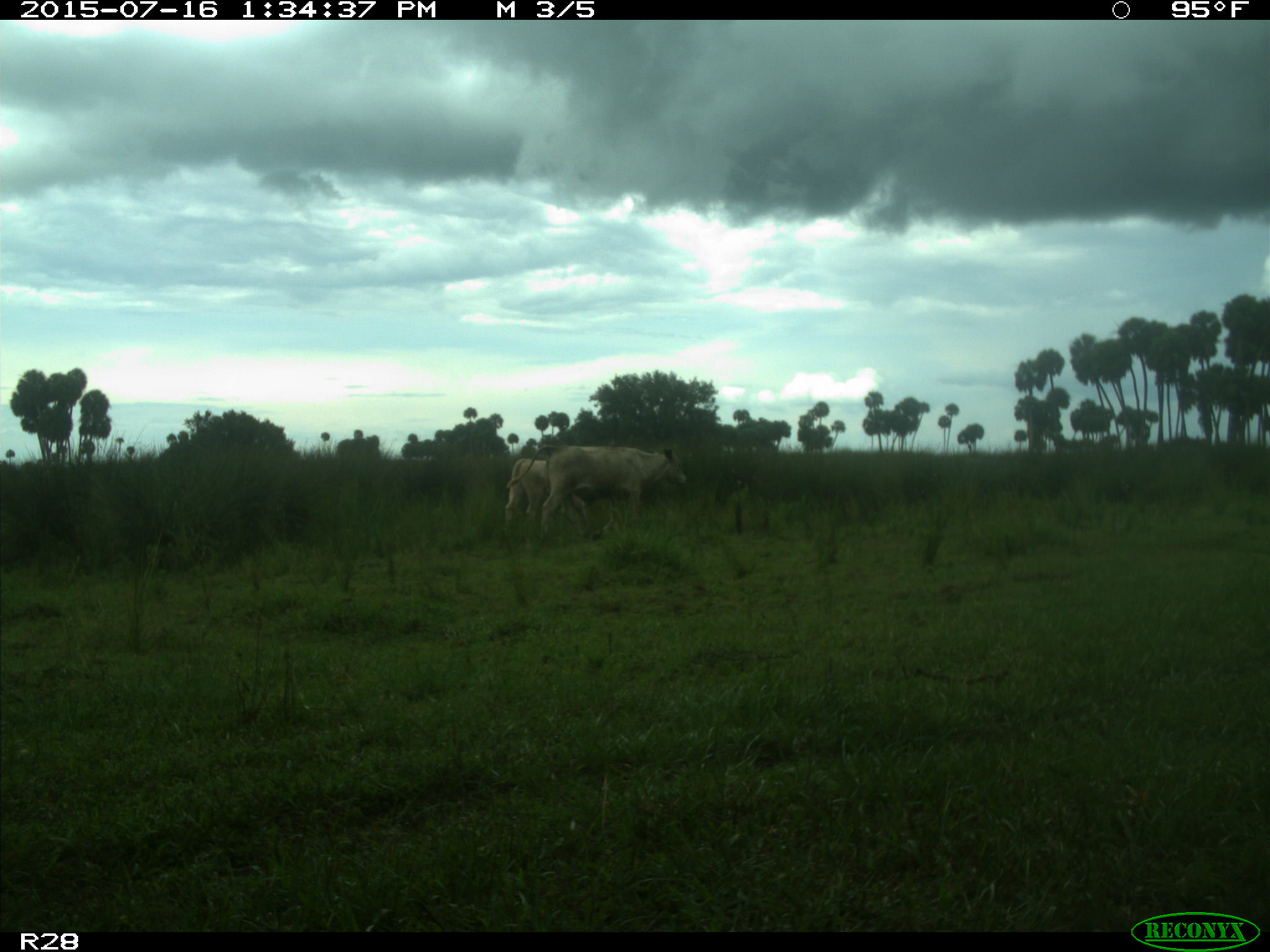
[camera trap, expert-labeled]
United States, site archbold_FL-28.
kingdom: Animalia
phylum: Chordata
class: Mammalia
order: Artiodactyla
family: Bovidae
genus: Bos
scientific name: Bos taurus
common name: domestic cow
Bos taurus (domestic cow).